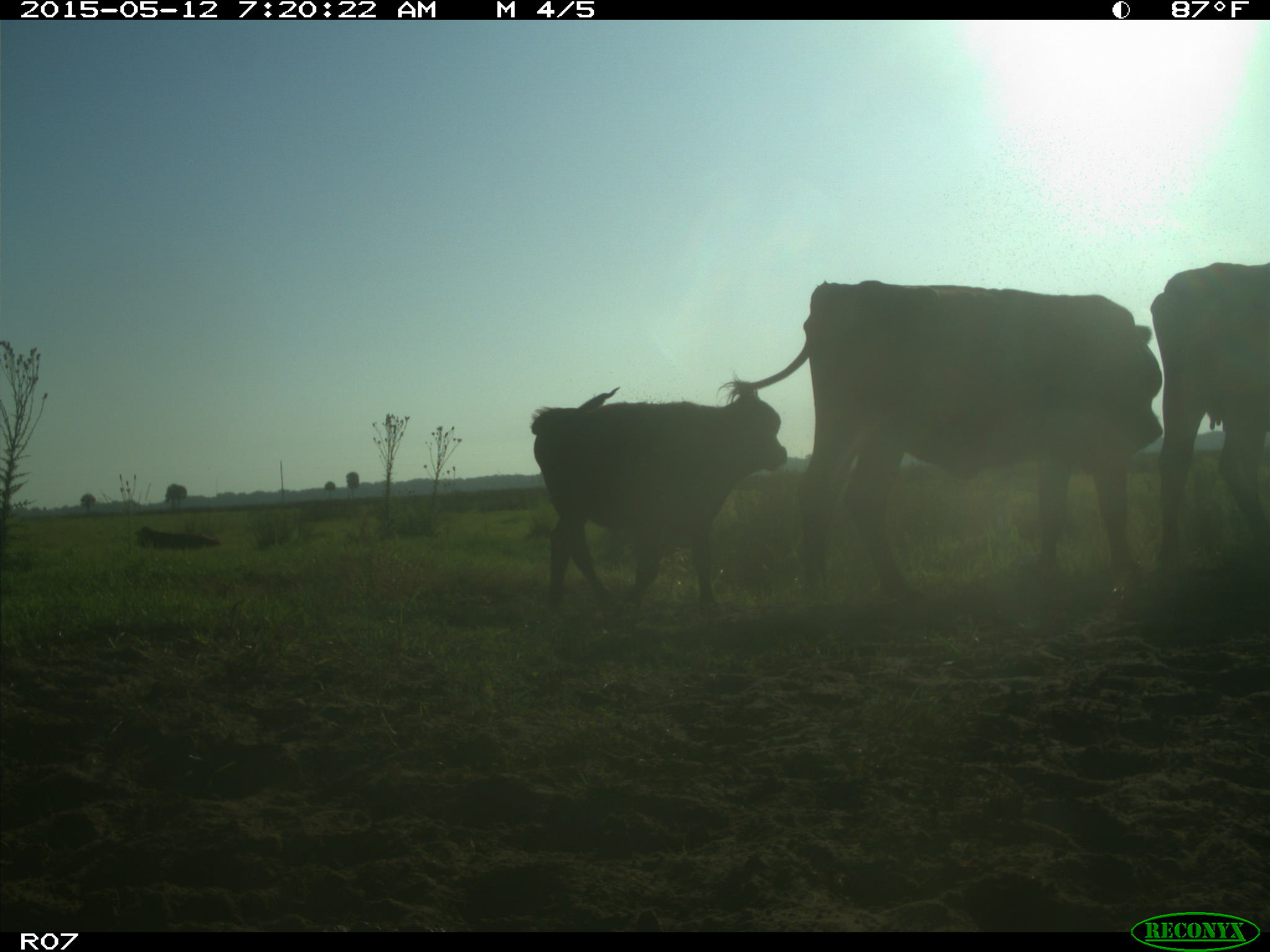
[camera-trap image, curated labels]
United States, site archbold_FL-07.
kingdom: Animalia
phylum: Chordata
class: Mammalia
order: Artiodactyla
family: Bovidae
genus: Bos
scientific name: Bos taurus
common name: domestic cow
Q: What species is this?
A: Bos taurus (domestic cow).